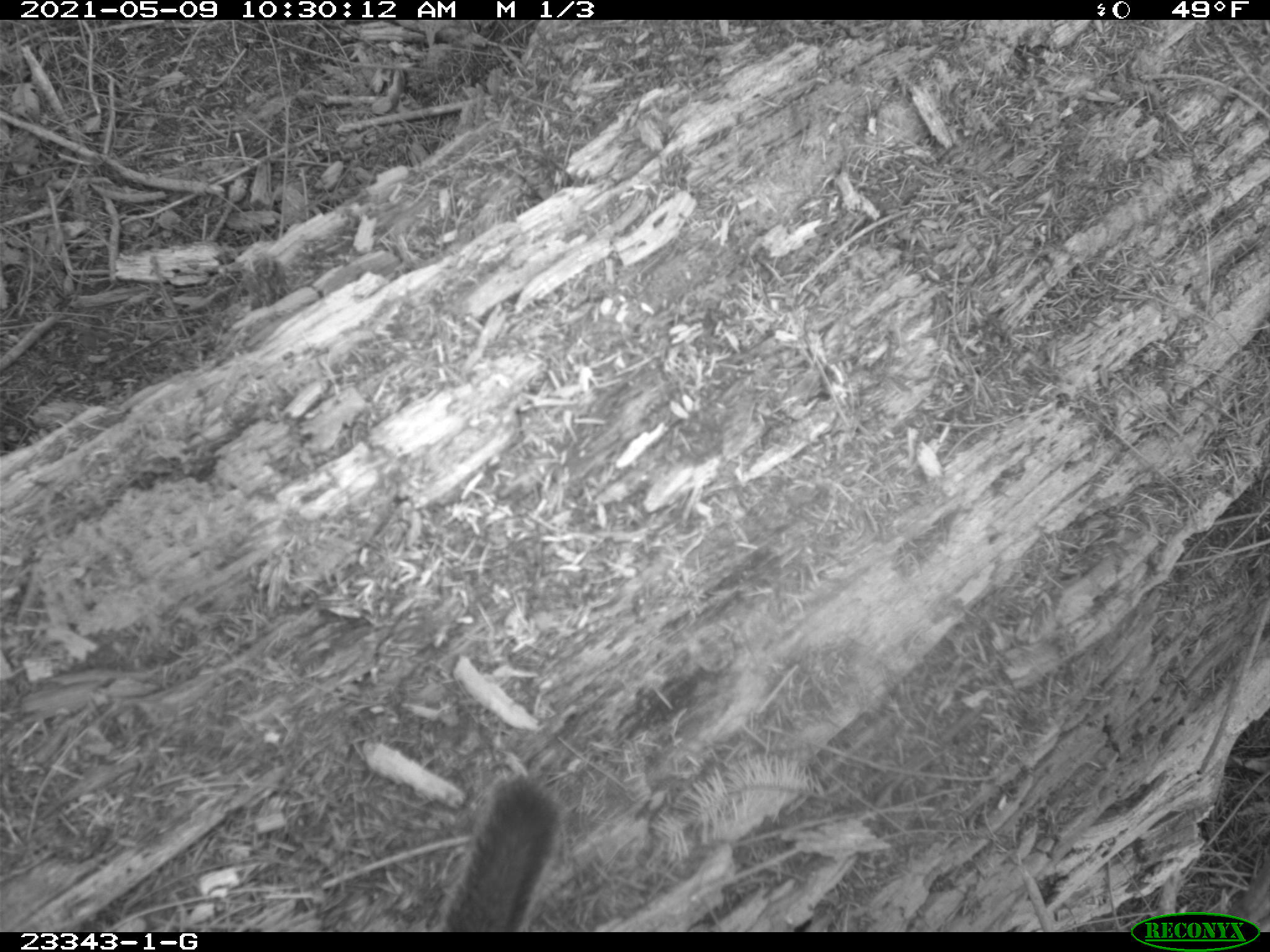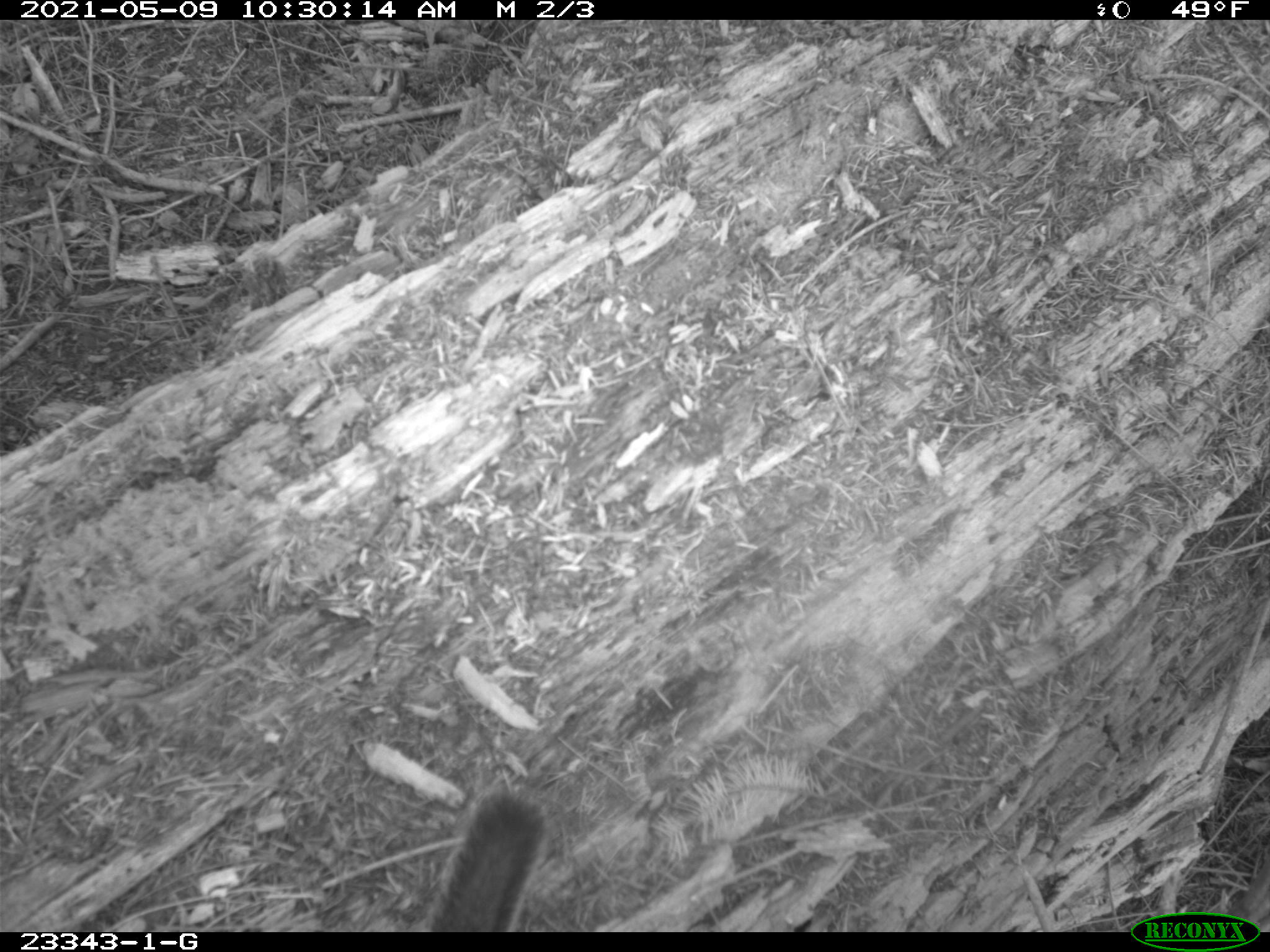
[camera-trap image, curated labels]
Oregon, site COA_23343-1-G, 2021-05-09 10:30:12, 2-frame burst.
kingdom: Animalia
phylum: Chordata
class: Mammalia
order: Rodentia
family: Sciuridae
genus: Tamiasciurus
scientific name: Tamiasciurus douglasii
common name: douglas squirrel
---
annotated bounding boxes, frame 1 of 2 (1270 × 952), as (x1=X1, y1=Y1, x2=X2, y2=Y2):
douglas squirrel: (x1=433, y1=776, x2=573, y2=925)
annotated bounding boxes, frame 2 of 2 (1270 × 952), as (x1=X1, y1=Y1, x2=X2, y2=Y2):
douglas squirrel: (x1=420, y1=782, x2=558, y2=930)